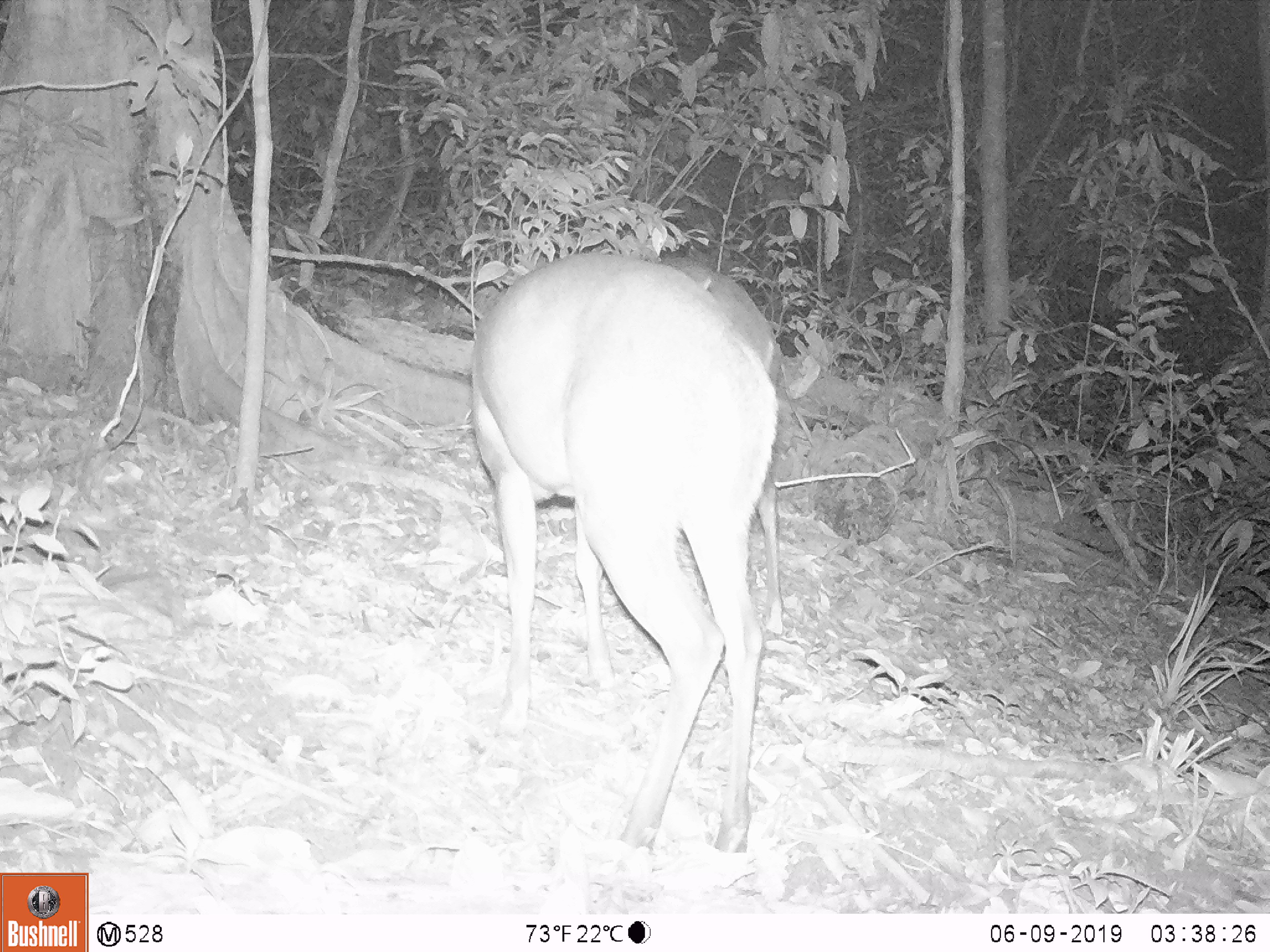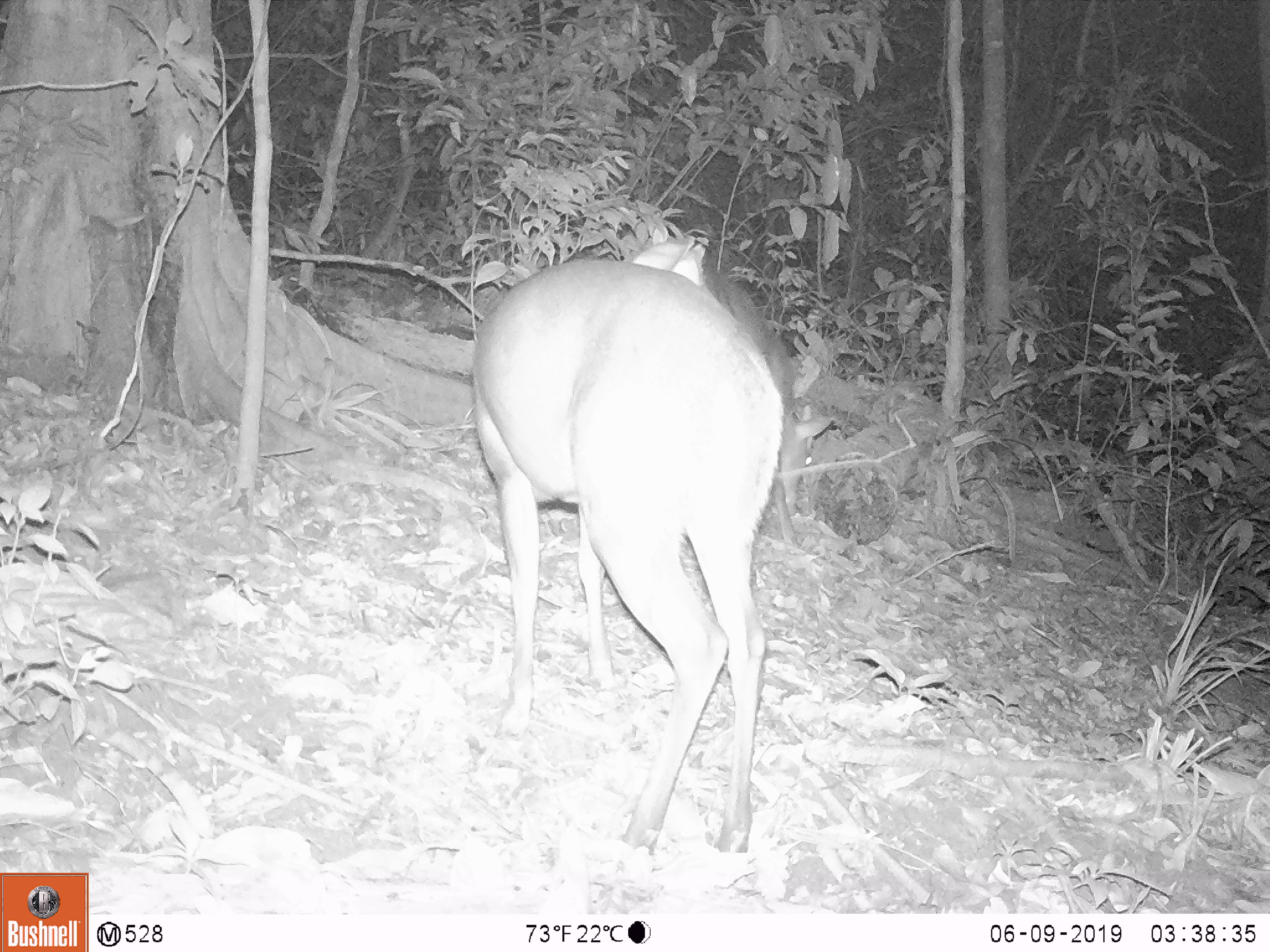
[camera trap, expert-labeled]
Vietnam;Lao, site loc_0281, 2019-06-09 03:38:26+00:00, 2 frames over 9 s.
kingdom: Animalia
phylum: Chordata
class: Mammalia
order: Artiodactyla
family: Cervidae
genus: Muntiacus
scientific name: Muntiacus rooseveltorum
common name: roosevelt's muntjac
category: roosevelts muntjac group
Roosevelts muntjac group (roosevelt's muntjac) (Muntiacus rooseveltorum). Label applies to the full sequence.